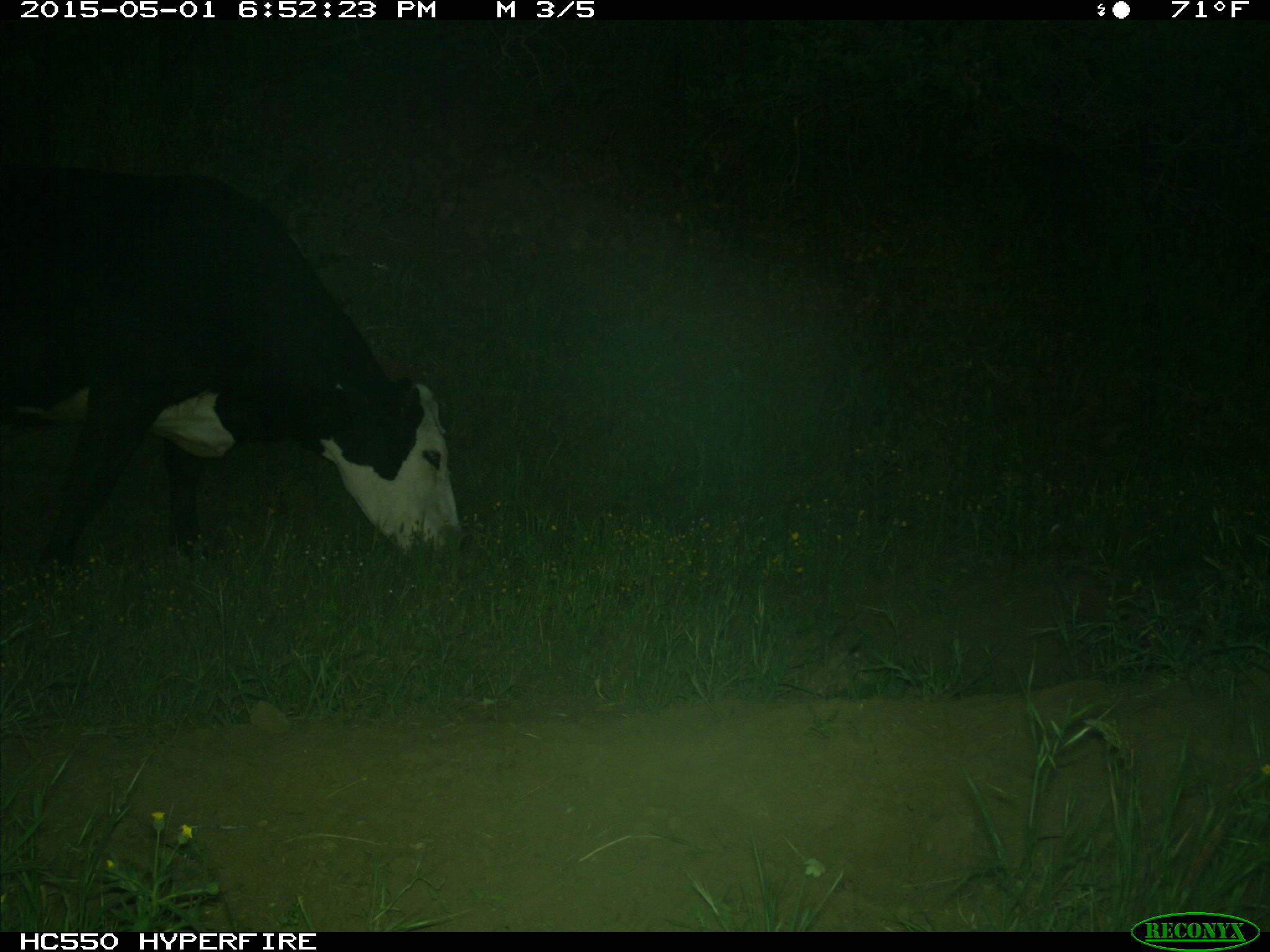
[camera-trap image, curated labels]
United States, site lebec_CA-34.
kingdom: Animalia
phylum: Chordata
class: Mammalia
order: Artiodactyla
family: Bovidae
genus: Bos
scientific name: Bos taurus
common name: domestic cow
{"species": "Bos taurus (domestic cow)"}